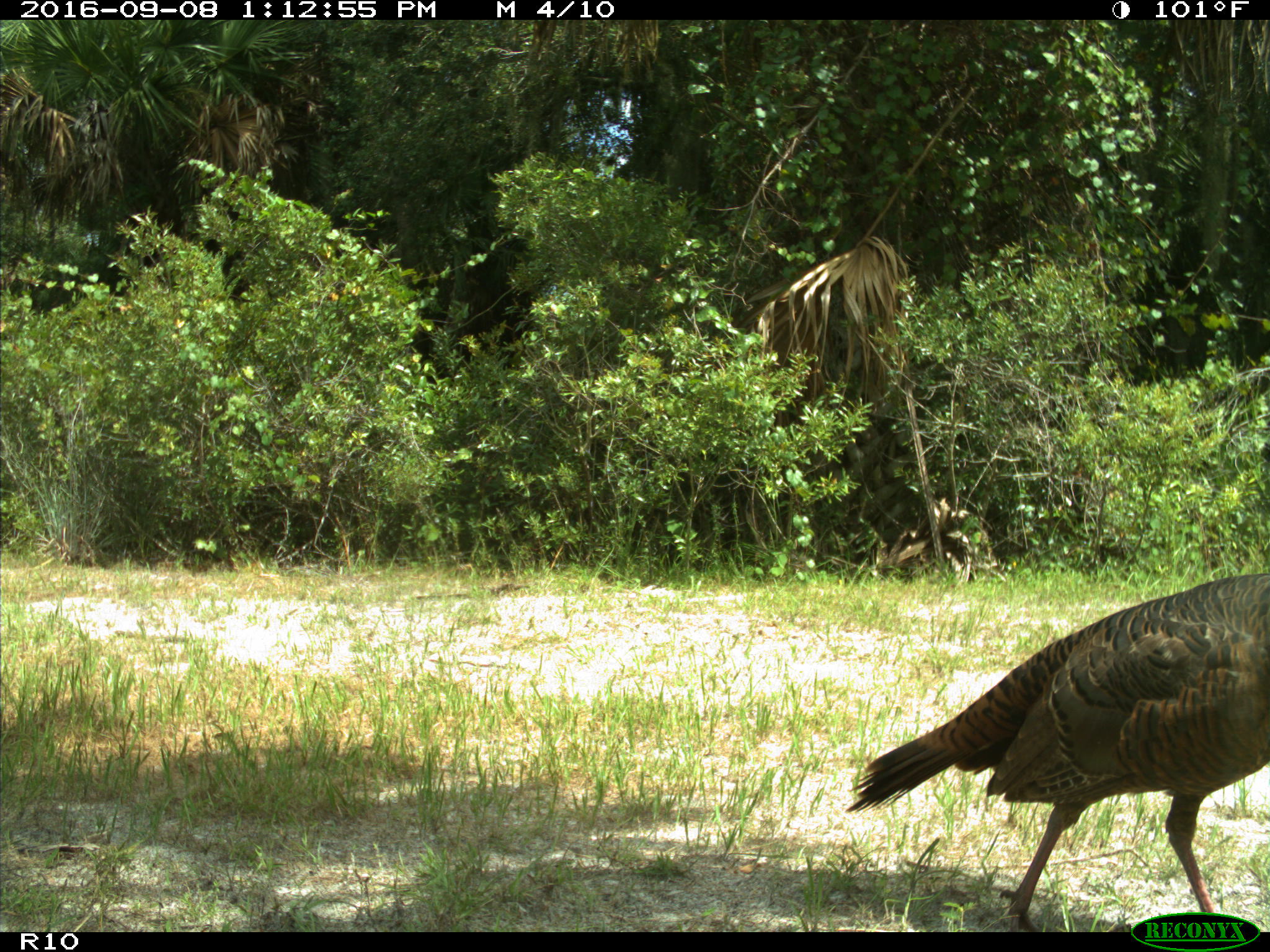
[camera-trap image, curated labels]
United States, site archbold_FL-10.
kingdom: Animalia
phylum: Chordata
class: Aves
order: Galliformes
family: Phasianidae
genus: Meleagris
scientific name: Meleagris gallopavo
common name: wild turkey